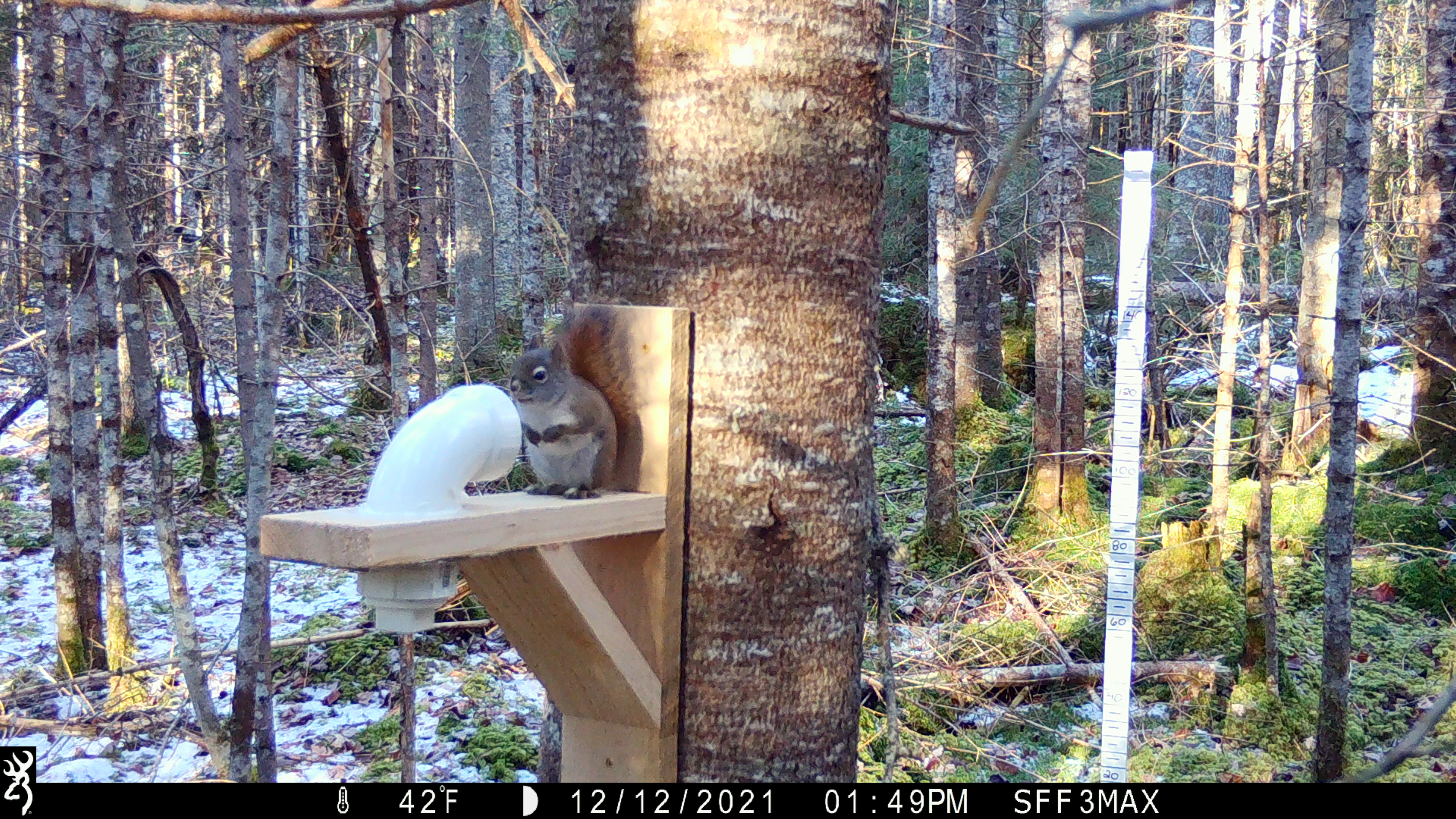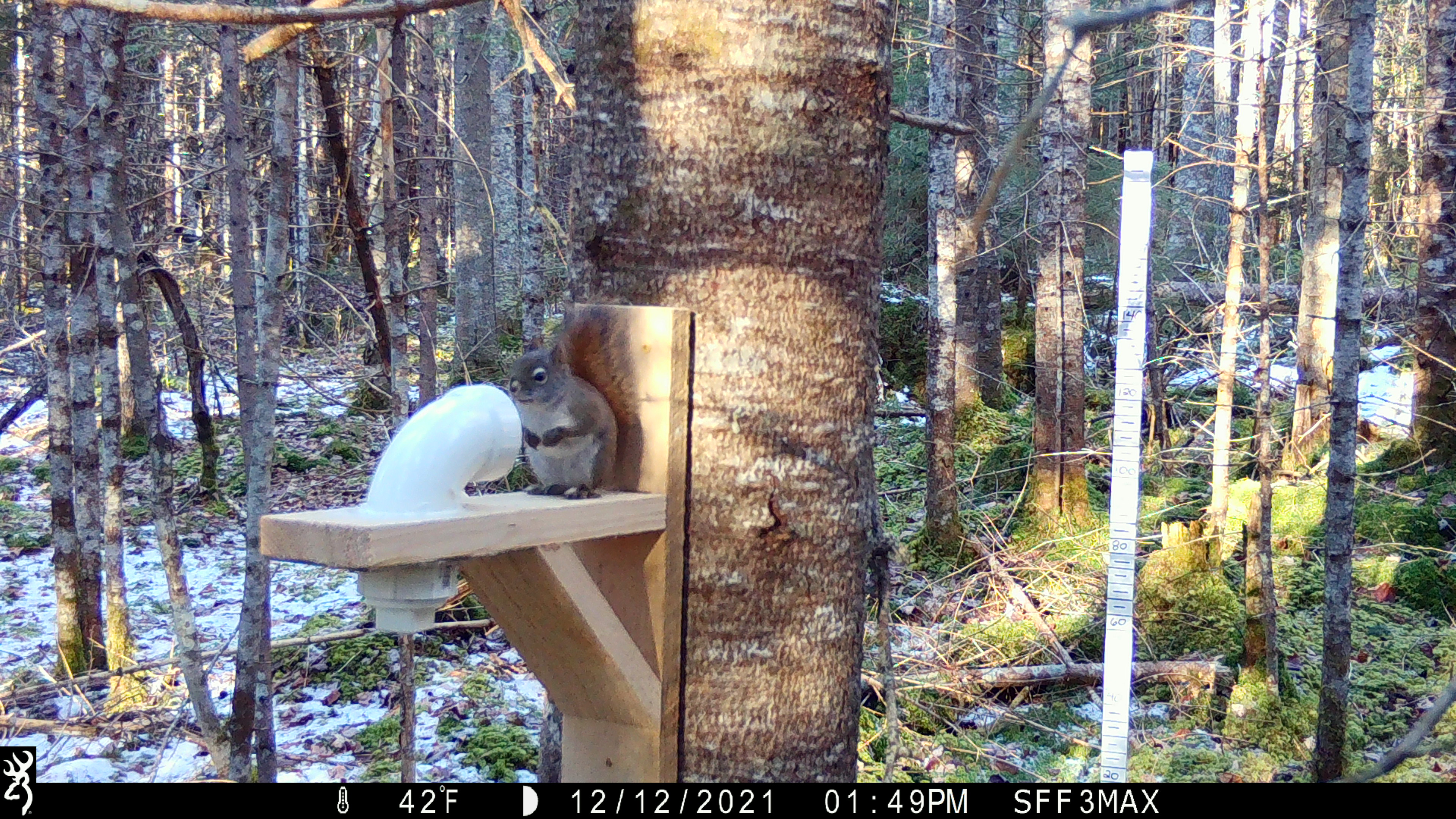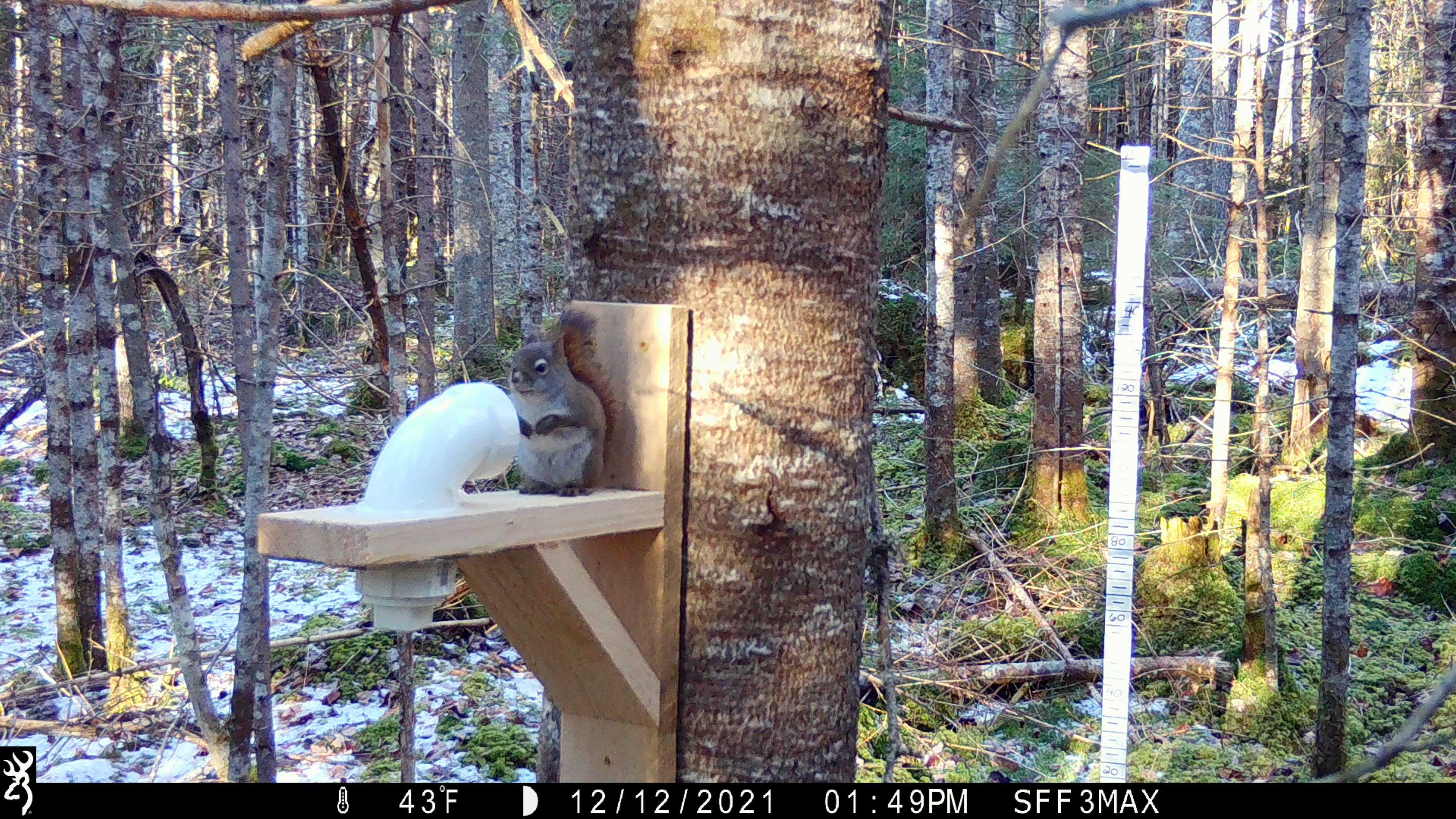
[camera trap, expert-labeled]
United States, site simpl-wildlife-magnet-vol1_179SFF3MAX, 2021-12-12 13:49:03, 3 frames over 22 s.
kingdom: Animalia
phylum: Chordata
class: Mammalia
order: Rodentia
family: Sciuridae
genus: Tamiasciurus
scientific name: Tamiasciurus hudsonicus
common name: red squirrel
Red squirrel (Tamiasciurus hudsonicus).